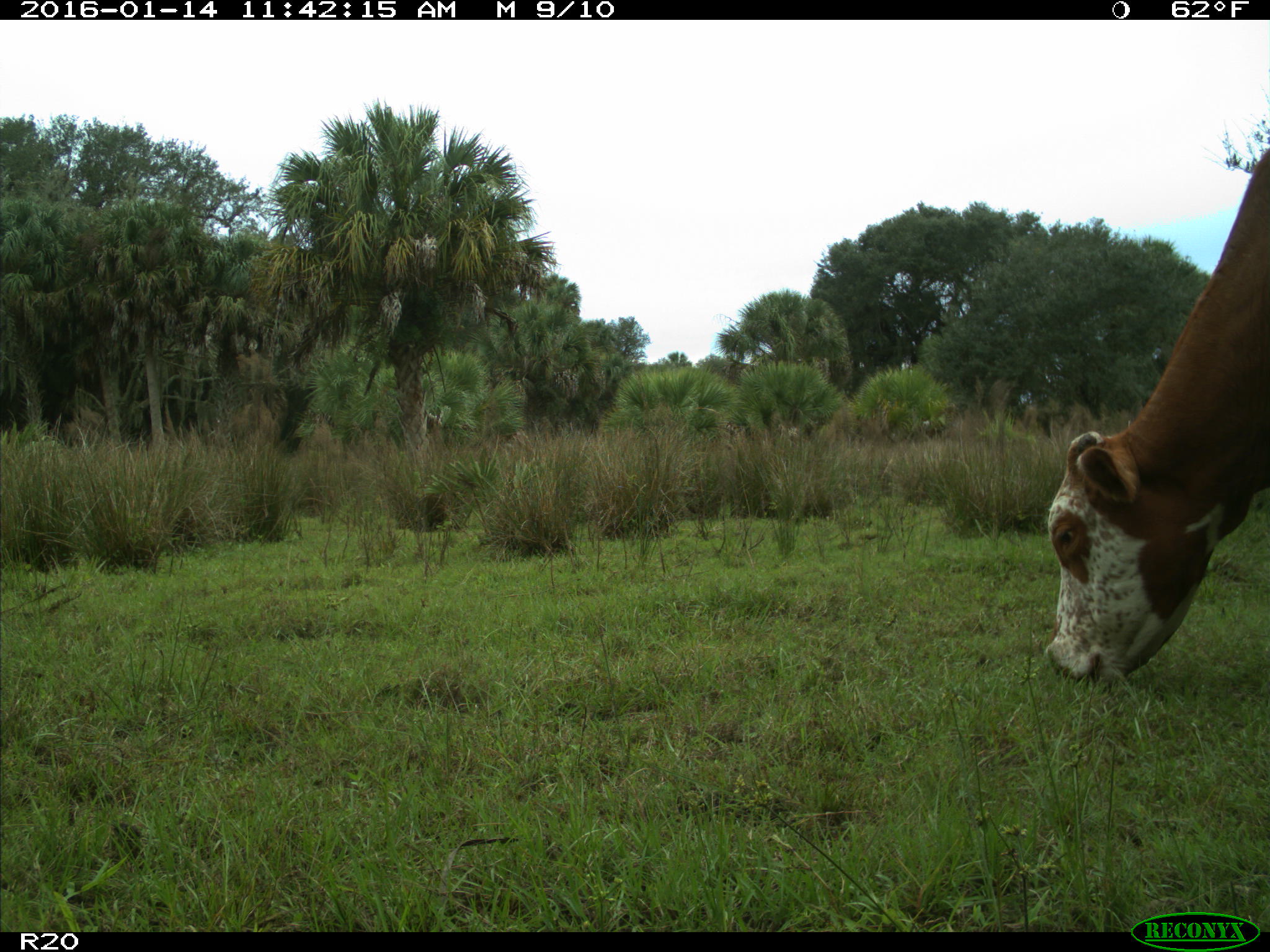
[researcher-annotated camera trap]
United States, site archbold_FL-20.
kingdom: Animalia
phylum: Chordata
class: Mammalia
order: Artiodactyla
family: Bovidae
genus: Bos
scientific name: Bos taurus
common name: domestic cow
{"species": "Bos taurus (domestic cow)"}